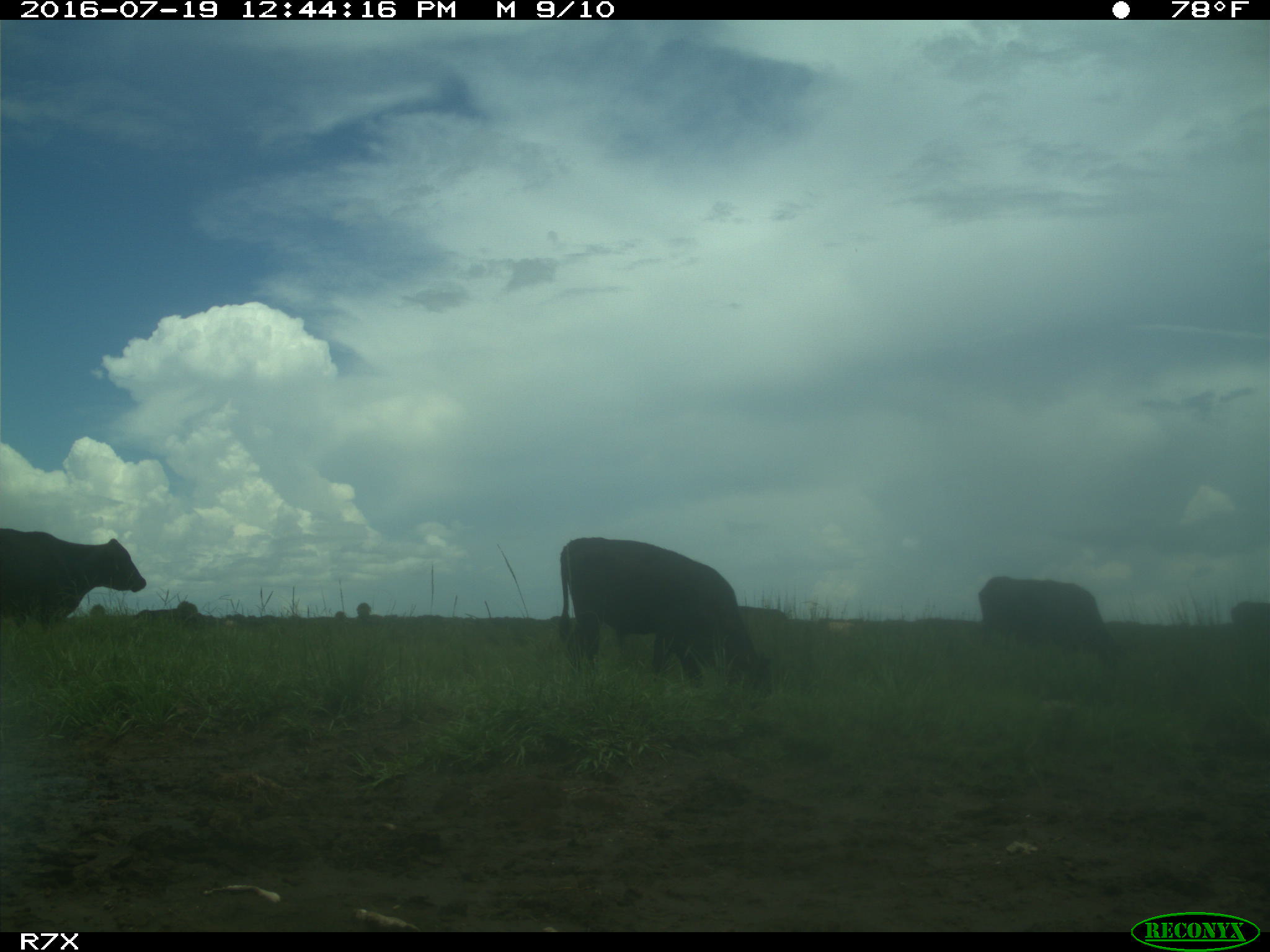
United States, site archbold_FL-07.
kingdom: Animalia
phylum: Chordata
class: Mammalia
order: Artiodactyla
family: Bovidae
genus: Bos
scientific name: Bos taurus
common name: domestic cow